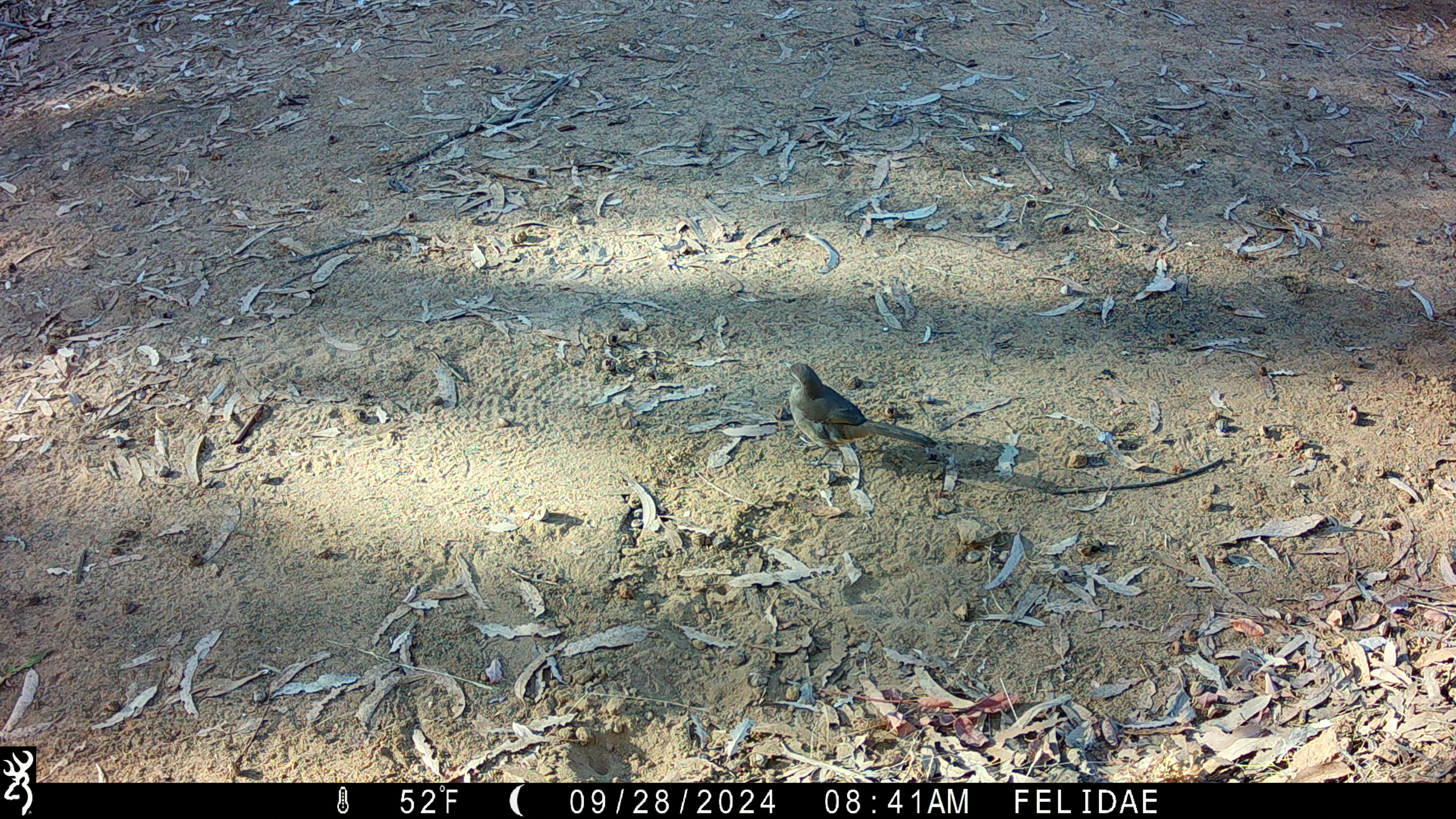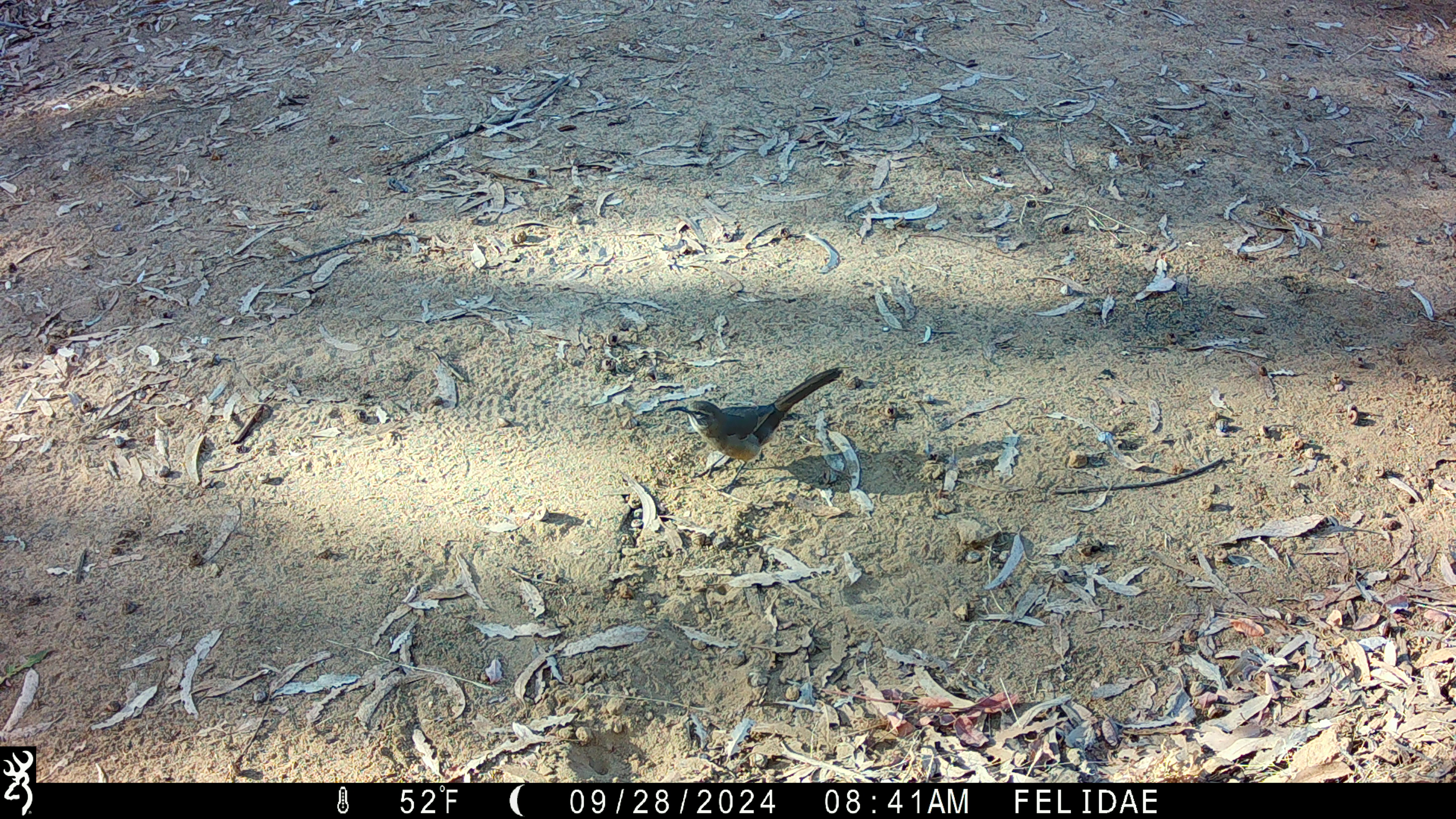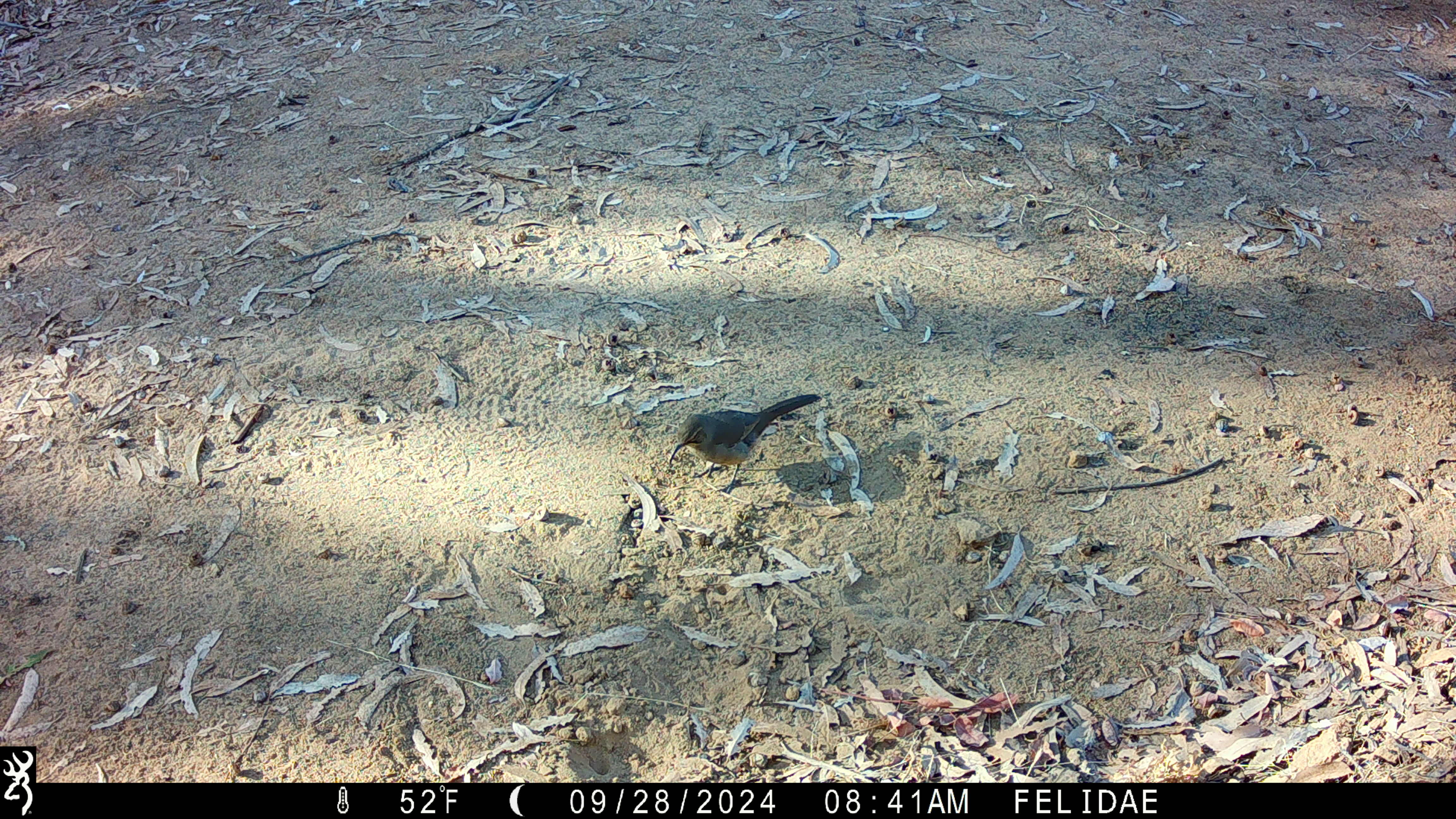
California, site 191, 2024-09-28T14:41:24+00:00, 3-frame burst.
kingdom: Animalia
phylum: Chordata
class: Aves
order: Passeriformes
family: Mimidae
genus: Toxostoma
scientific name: Toxostoma redivivum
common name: california thrasher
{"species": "california thrasher (Toxostoma redivivum)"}